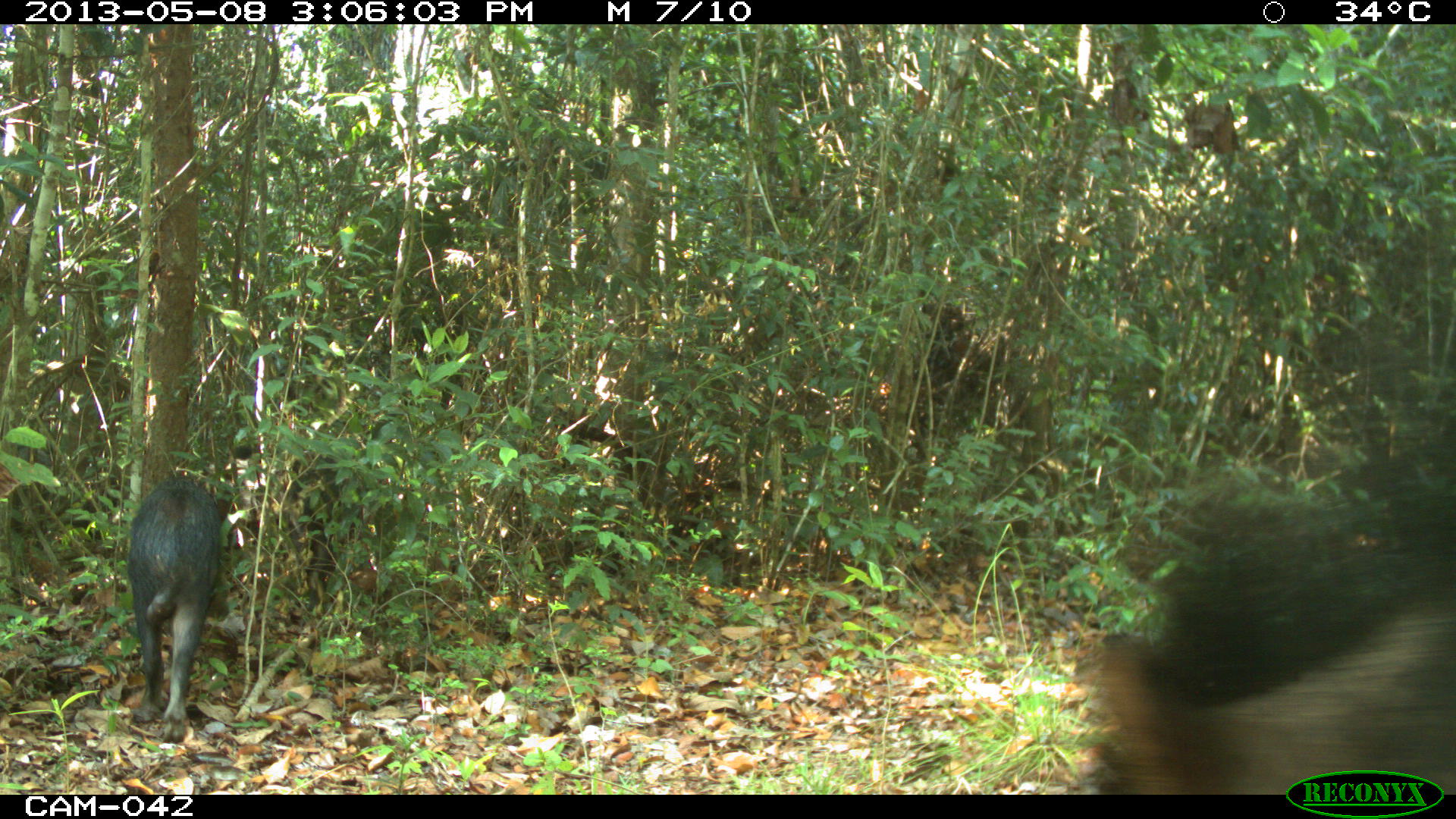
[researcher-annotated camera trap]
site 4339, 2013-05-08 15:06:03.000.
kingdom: Animalia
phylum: Chordata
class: Mammalia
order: Artiodactyla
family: Tayassuidae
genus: Tayassu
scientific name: Tayassu pecari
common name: white-lipped peccary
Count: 32.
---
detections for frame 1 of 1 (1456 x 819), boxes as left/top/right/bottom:
tayassu pecari: 1097/497/1447/793; 126/474/221/742